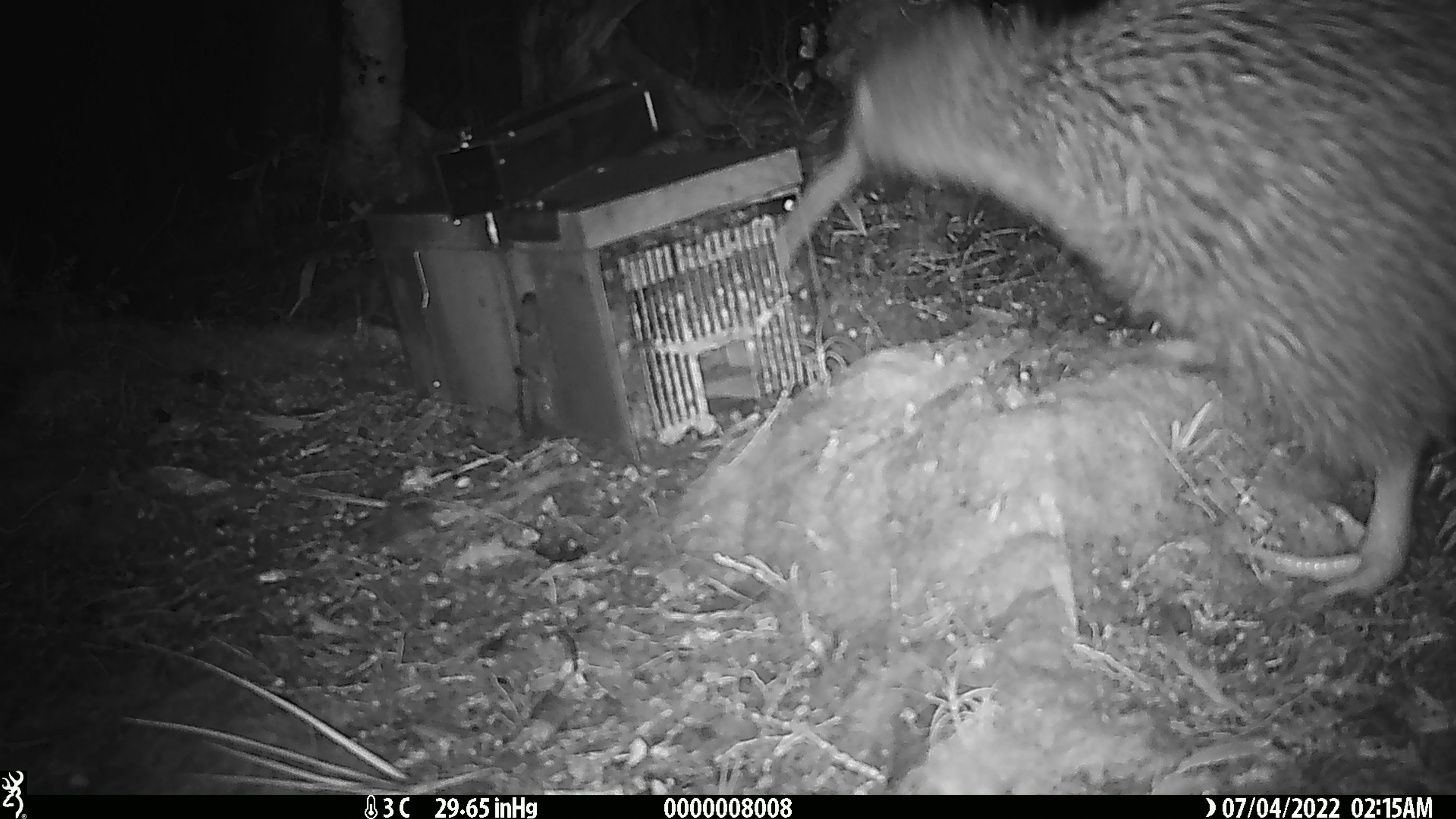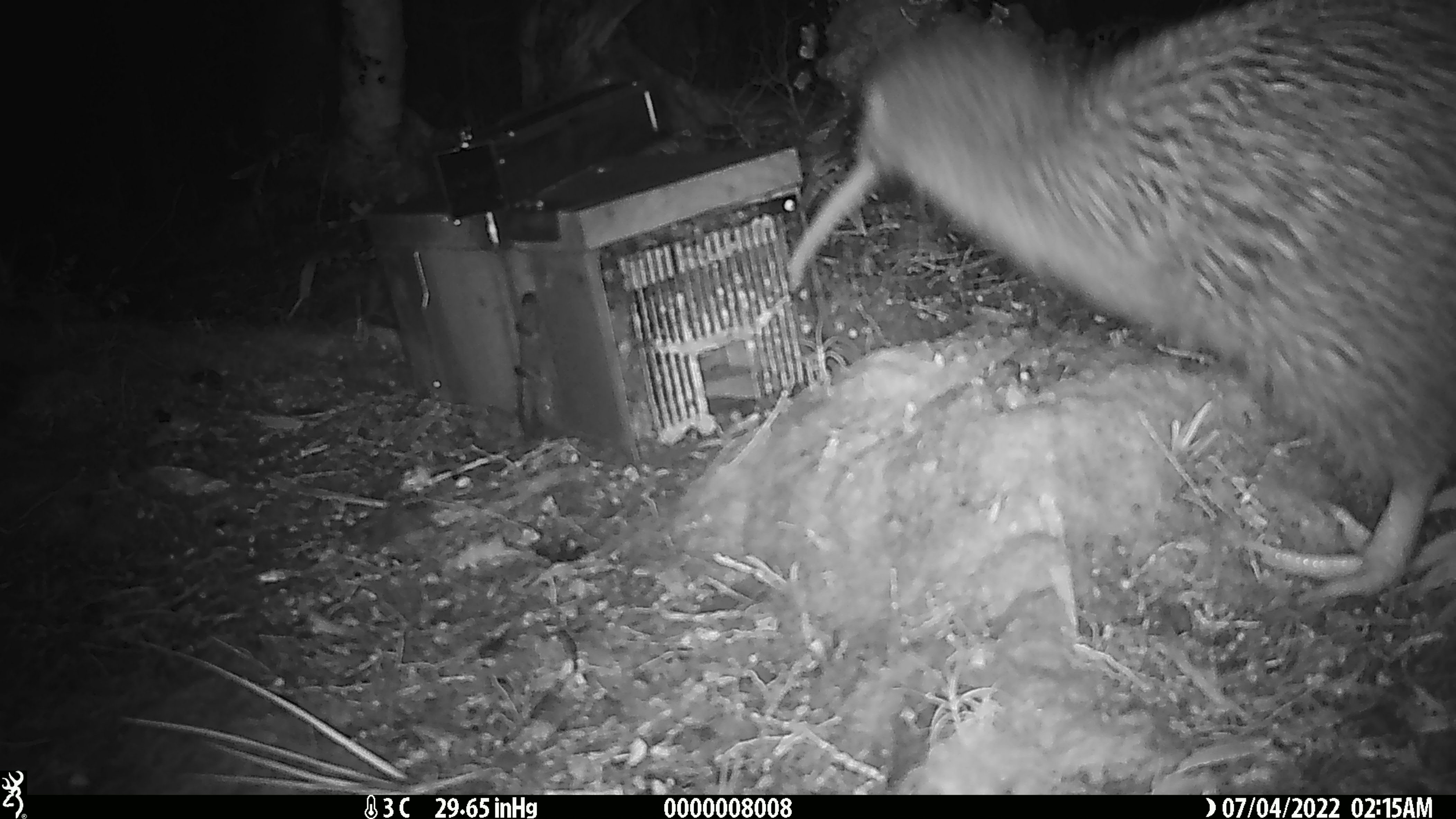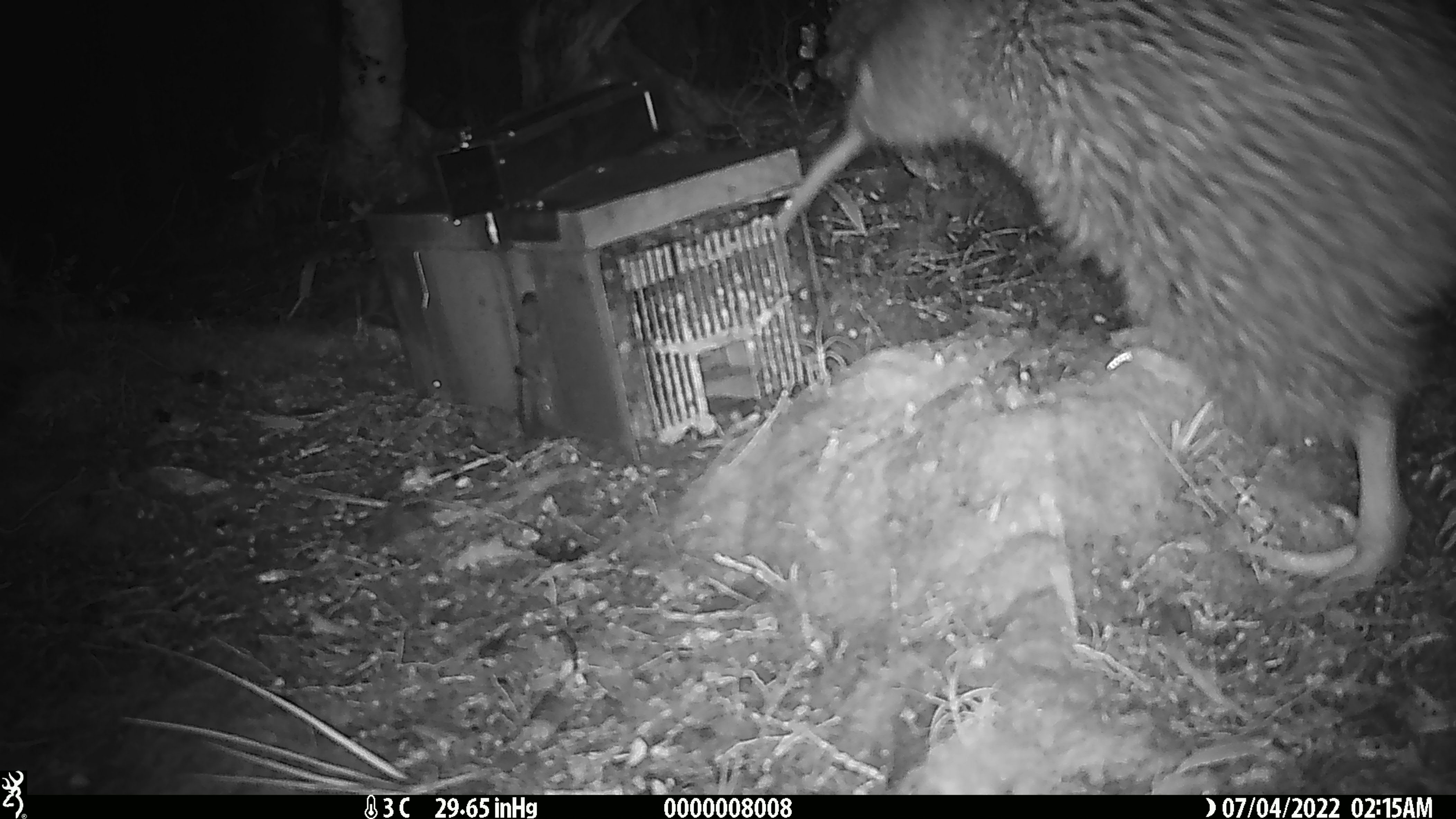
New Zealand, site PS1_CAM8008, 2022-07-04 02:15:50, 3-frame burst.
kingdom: Animalia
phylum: Chordata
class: Aves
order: Apterygiformes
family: Apterygidae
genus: Apteryx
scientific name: Apteryx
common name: kiwi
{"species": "kiwi (Apteryx)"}